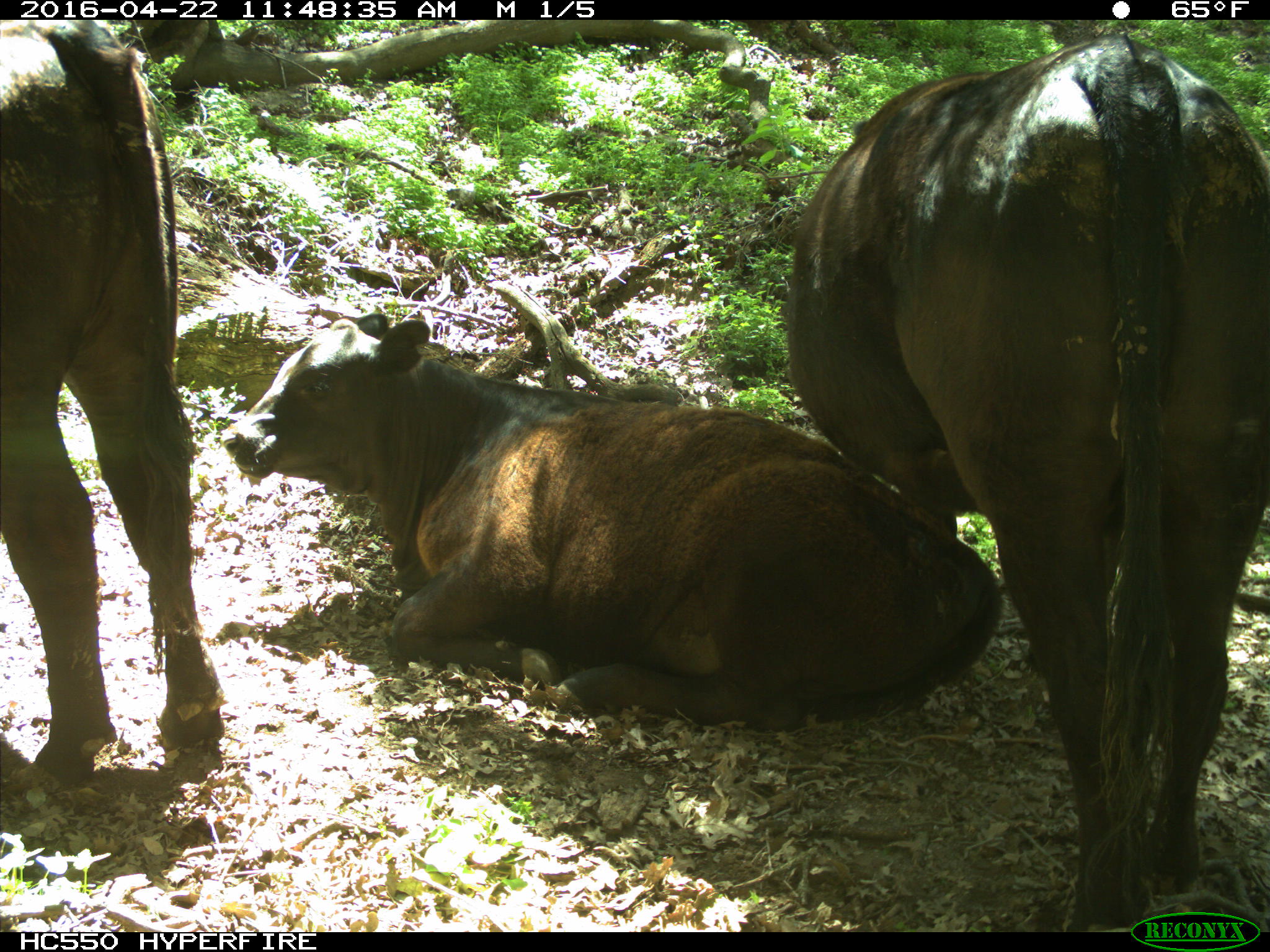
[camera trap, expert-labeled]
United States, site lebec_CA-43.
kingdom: Animalia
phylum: Chordata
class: Mammalia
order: Artiodactyla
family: Bovidae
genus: Bos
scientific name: Bos taurus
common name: domestic cow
Bos taurus (domestic cow).